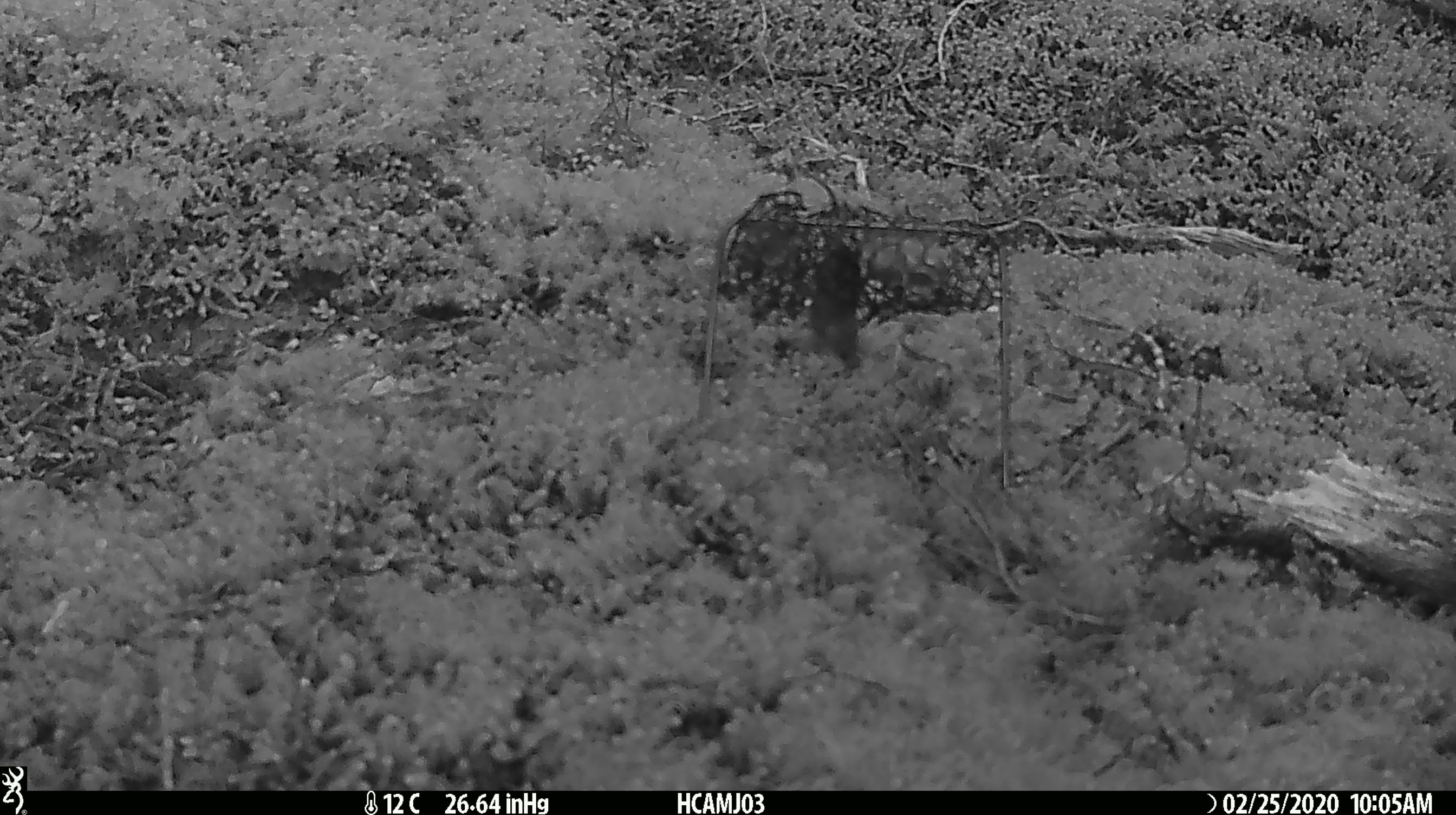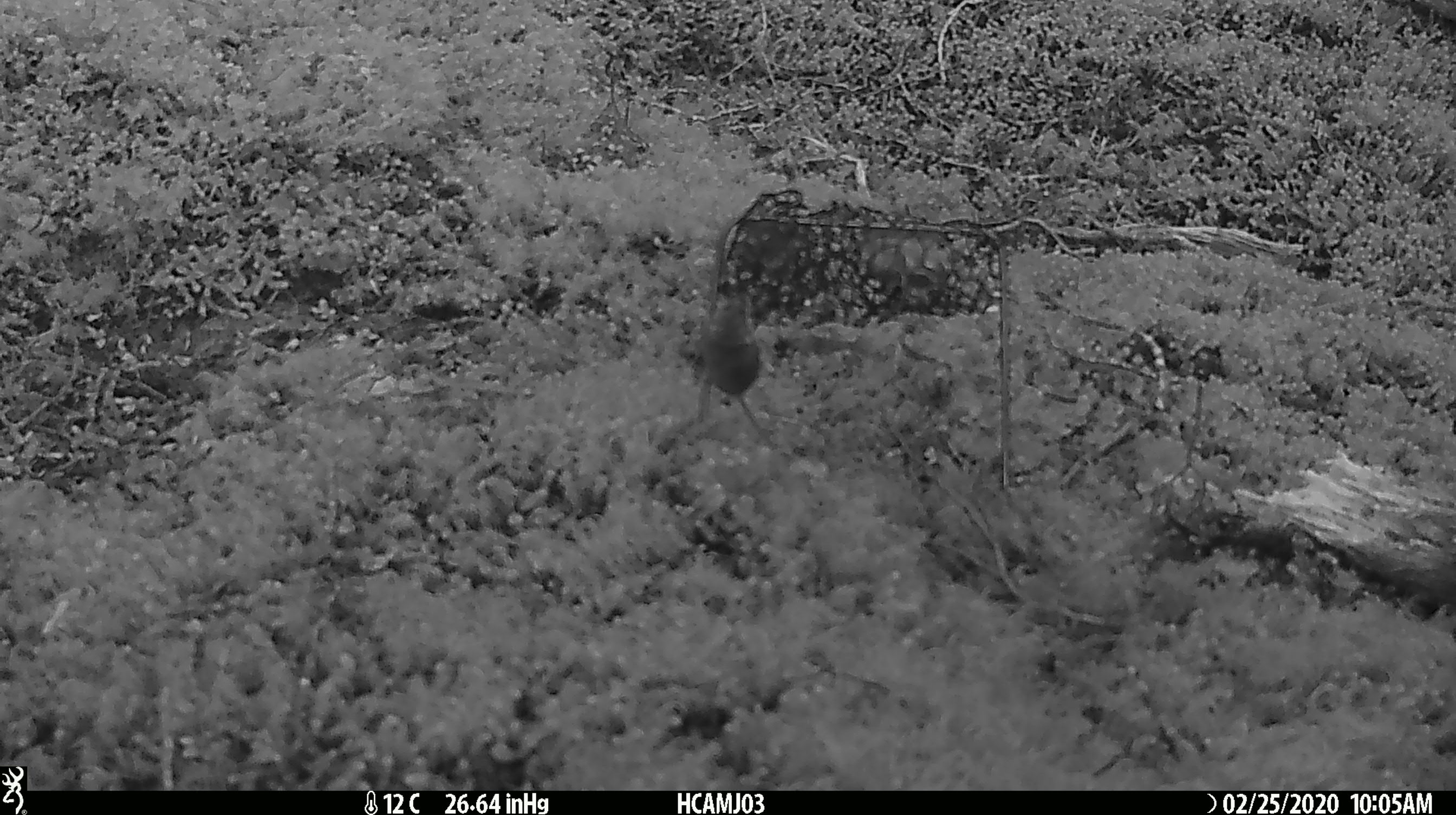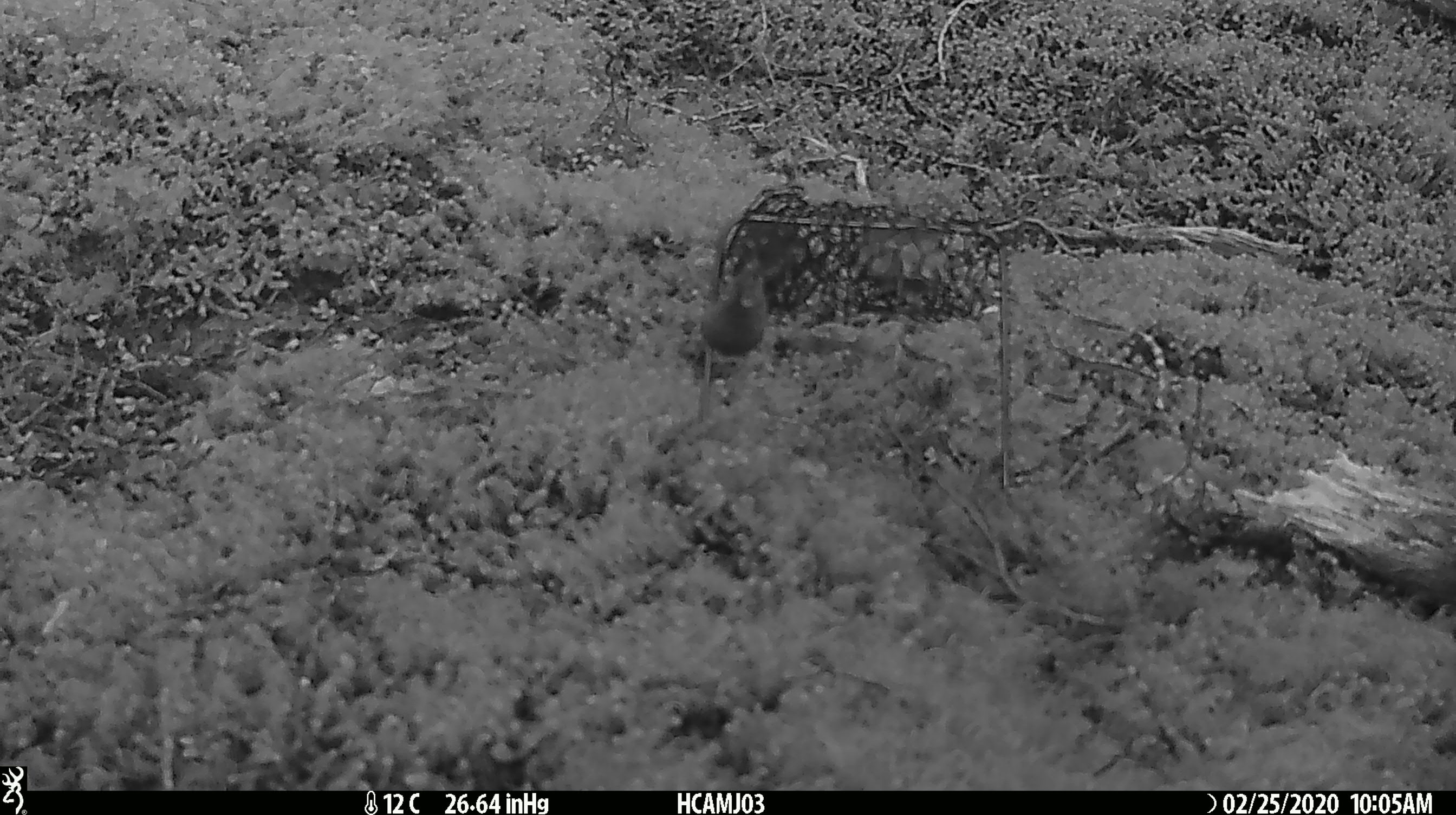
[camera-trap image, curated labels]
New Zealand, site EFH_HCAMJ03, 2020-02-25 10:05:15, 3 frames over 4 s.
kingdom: Animalia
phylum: Chordata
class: Mammalia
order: Rodentia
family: Muridae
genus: Mus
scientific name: Mus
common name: mouse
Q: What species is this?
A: Mouse (Mus).